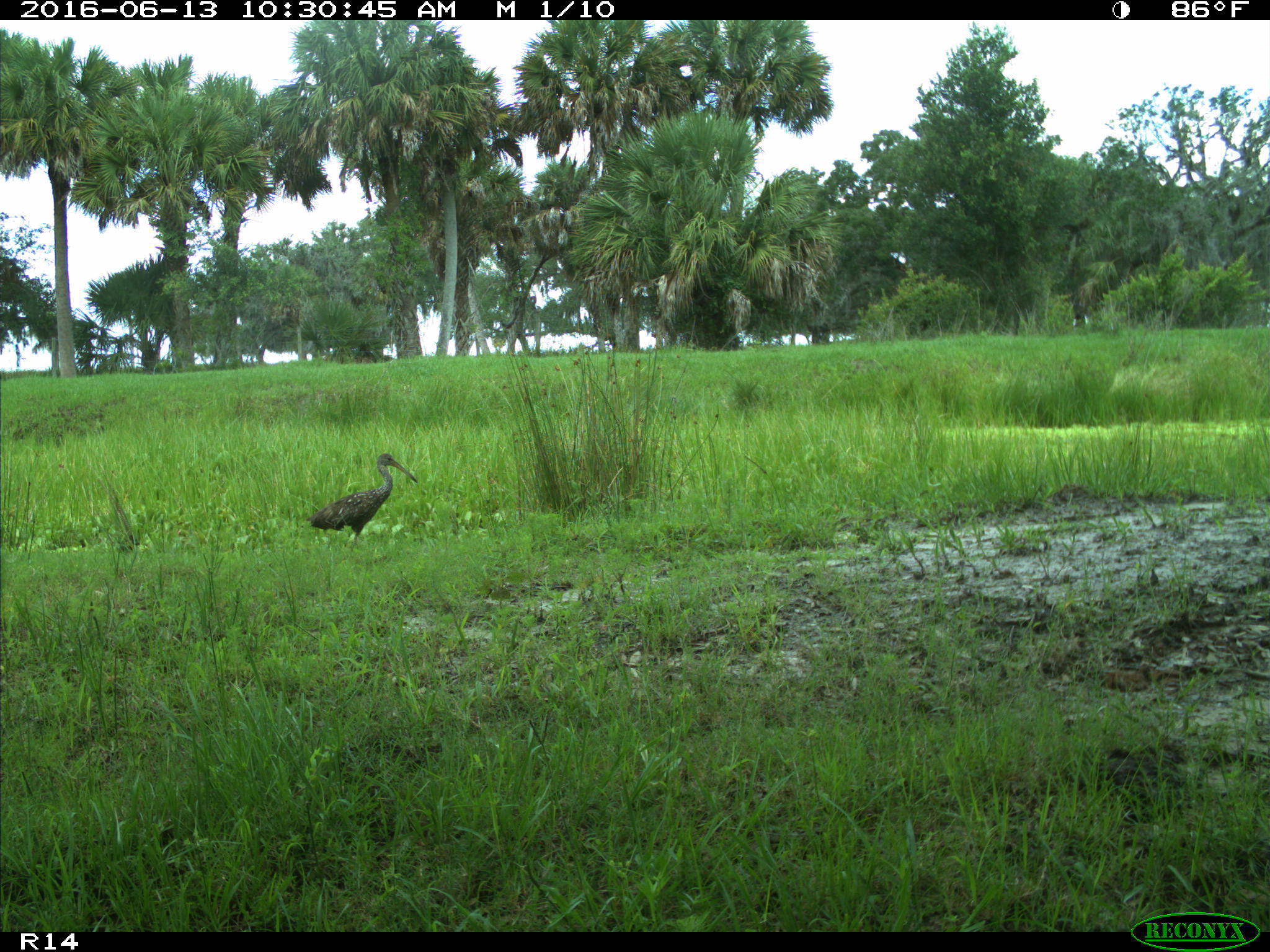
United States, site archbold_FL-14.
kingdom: Animalia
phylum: Chordata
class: Aves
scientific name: Aves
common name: birds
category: unidentified bird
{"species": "unidentified bird (birds) (Aves)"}